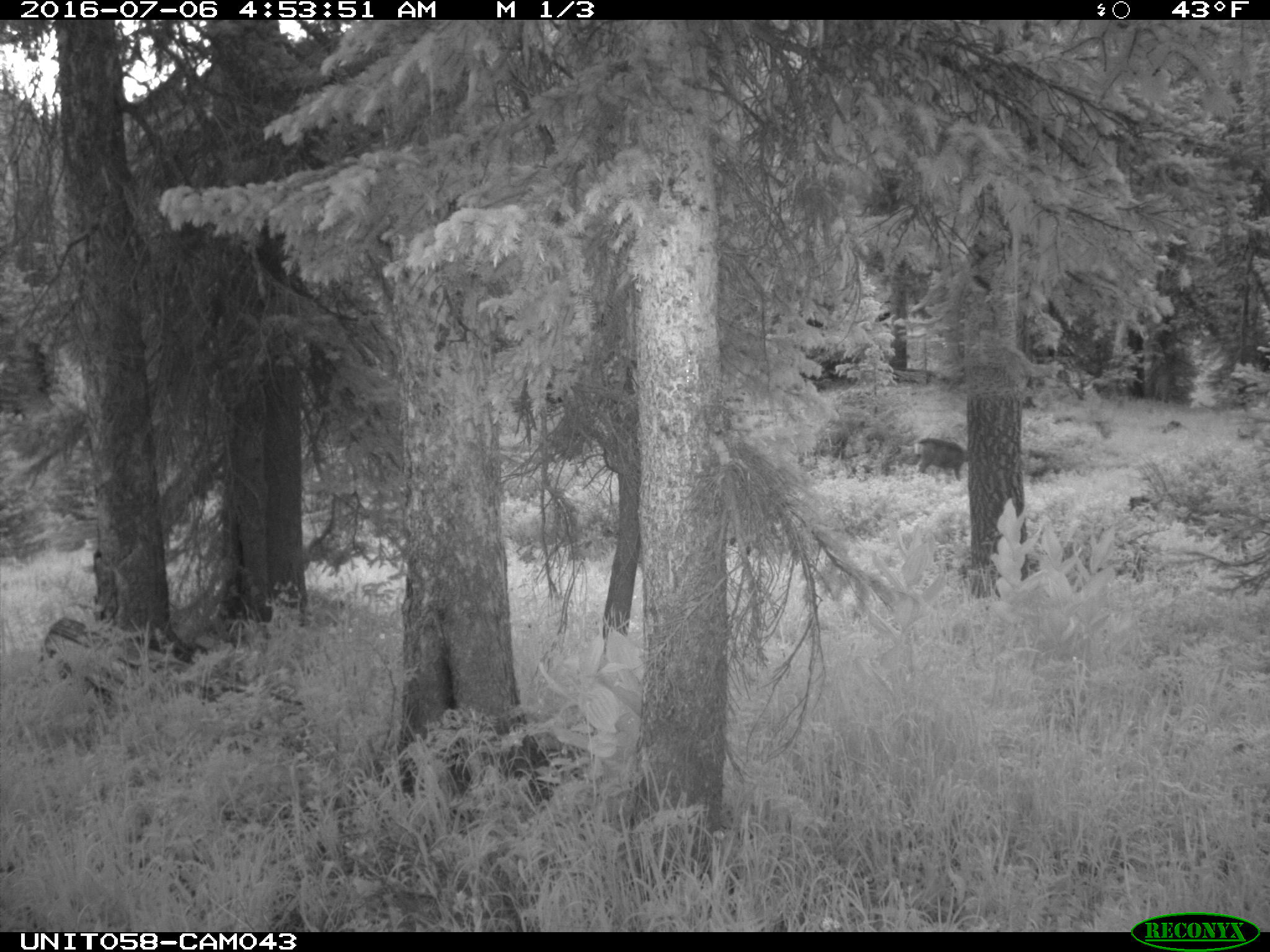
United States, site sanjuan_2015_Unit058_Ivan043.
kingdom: Animalia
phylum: Chordata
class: Mammalia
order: Artiodactyla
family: Cervidae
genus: Odocoileus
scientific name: Odocoileus hemionus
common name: mule deer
Odocoileus hemionus (mule deer).